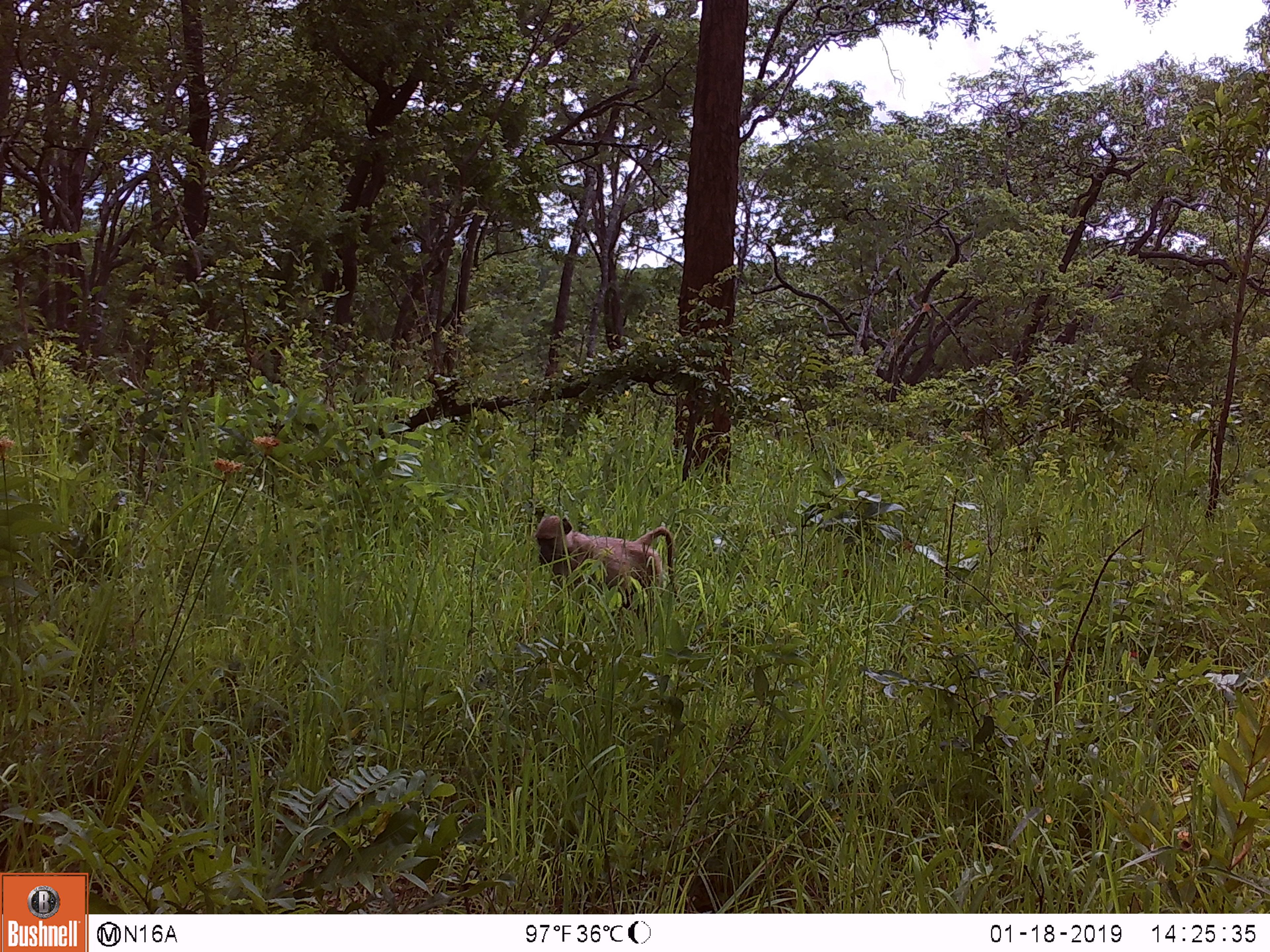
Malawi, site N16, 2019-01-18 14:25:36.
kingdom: Animalia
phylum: Chordata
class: Mammalia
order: Primates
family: Cercopithecidae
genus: Papio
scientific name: Papio cynocephalus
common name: yellow baboon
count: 1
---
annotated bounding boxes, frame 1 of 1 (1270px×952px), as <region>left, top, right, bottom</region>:
yellow baboon: <region>533, 507, 684, 649</region>